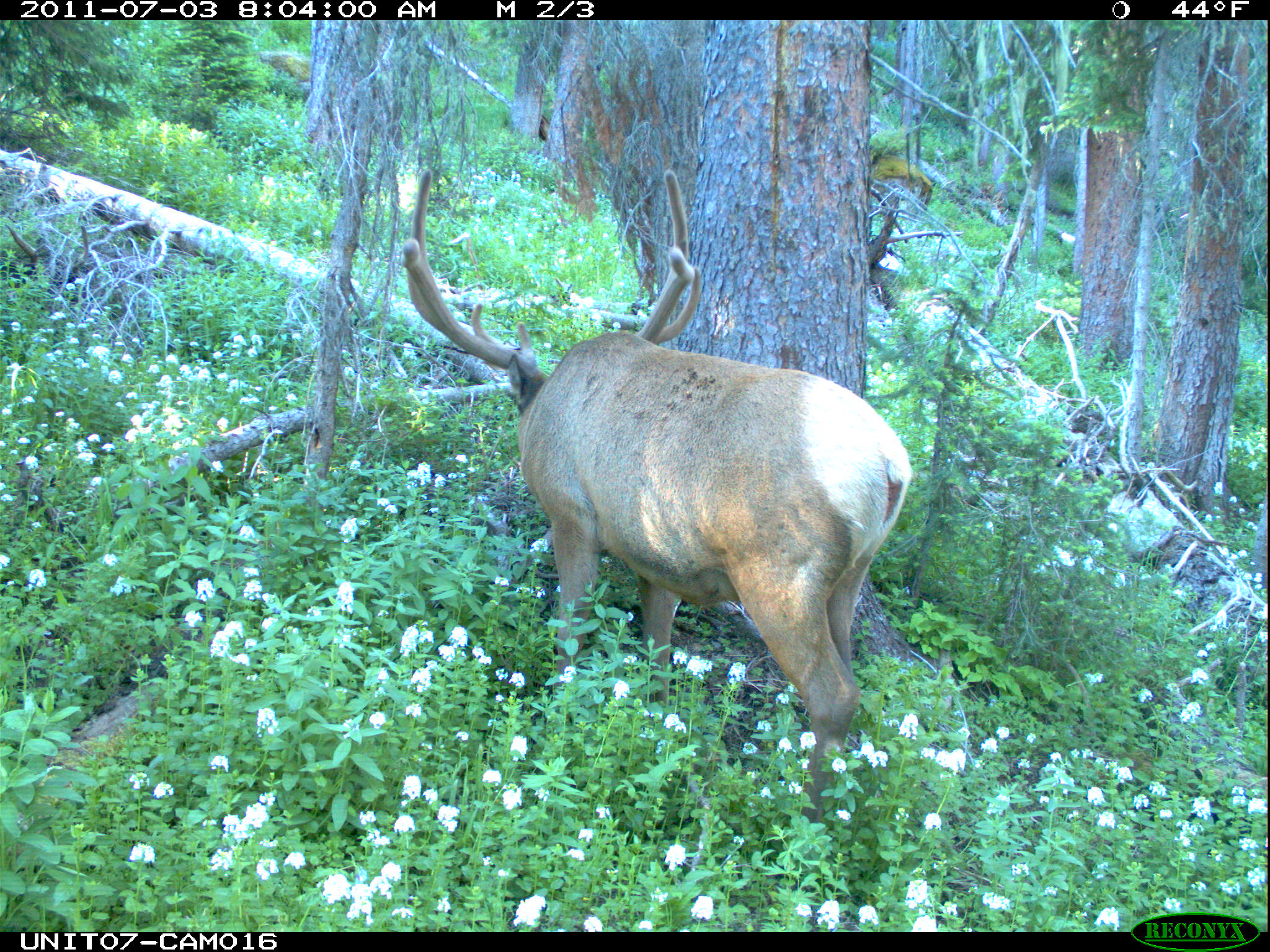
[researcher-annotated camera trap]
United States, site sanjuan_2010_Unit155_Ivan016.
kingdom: Animalia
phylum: Chordata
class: Mammalia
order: Artiodactyla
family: Cervidae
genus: Cervus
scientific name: Cervus elaphus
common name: red deer